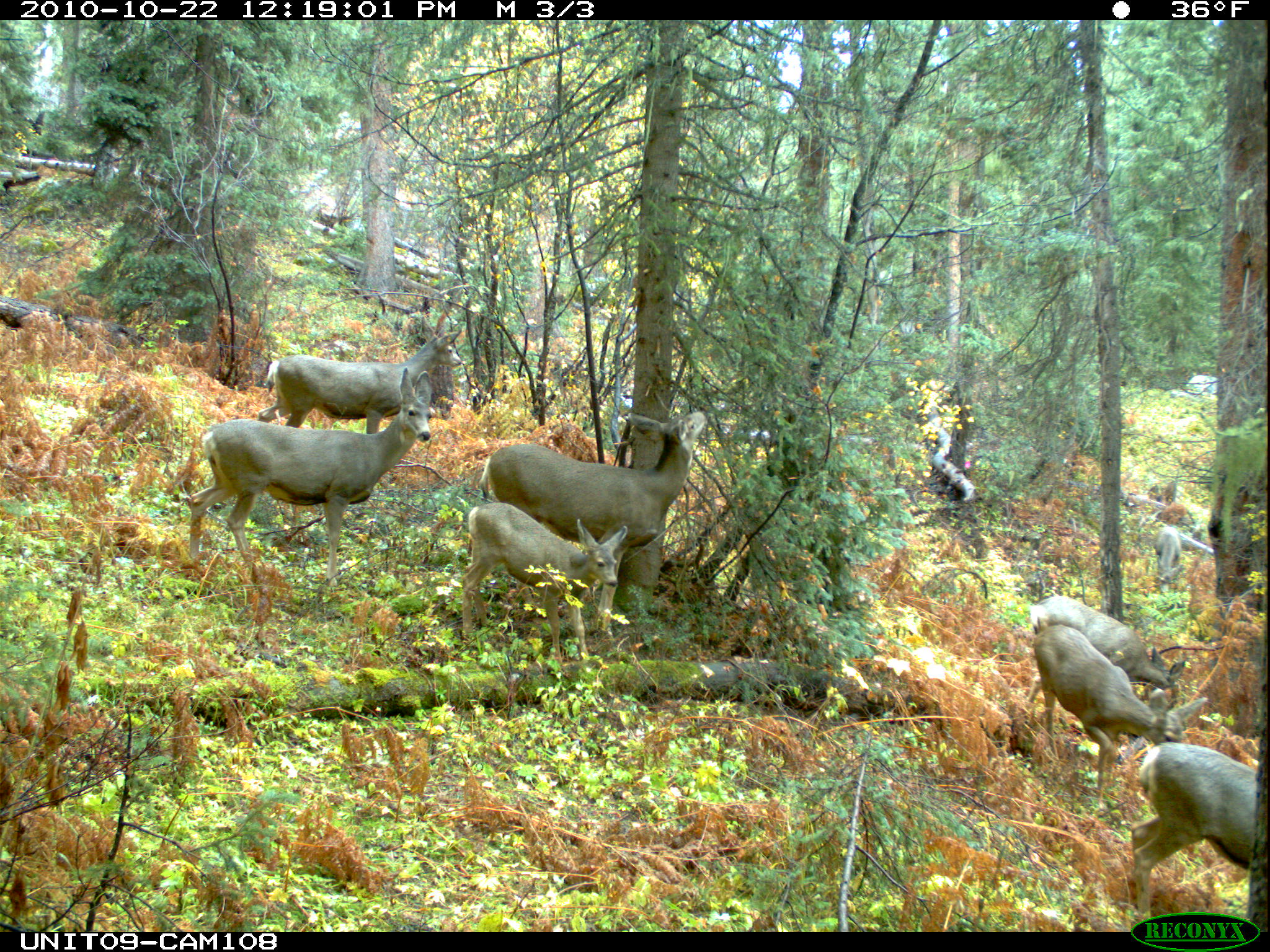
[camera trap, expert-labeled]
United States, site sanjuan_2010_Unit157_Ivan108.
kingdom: Animalia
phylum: Chordata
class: Mammalia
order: Artiodactyla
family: Cervidae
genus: Odocoileus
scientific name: Odocoileus hemionus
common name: mule deer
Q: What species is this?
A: Odocoileus hemionus (mule deer).